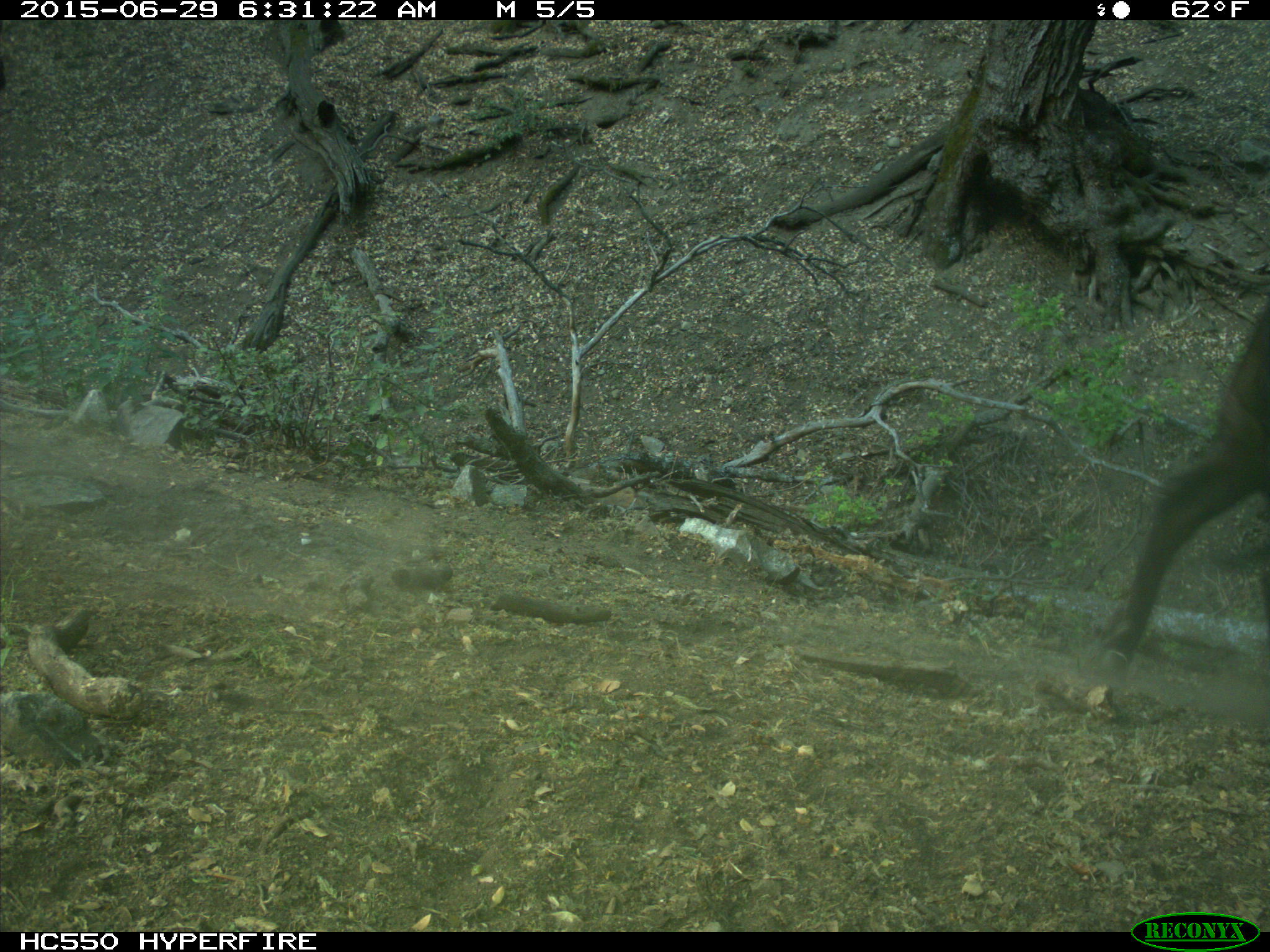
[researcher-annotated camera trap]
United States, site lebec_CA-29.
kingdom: Animalia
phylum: Chordata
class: Mammalia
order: Artiodactyla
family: Bovidae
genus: Bos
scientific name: Bos taurus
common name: domestic cow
Bos taurus (domestic cow).